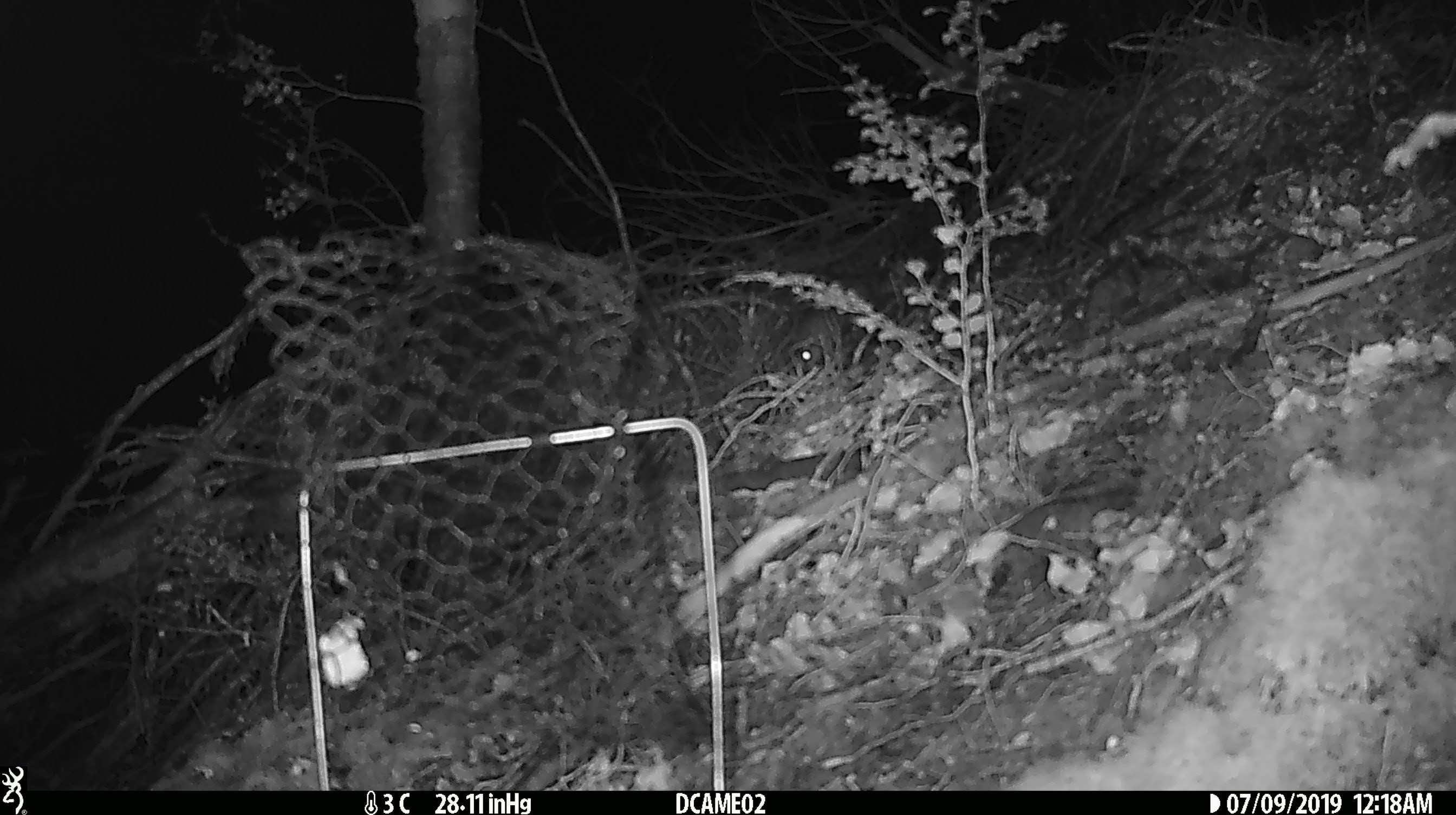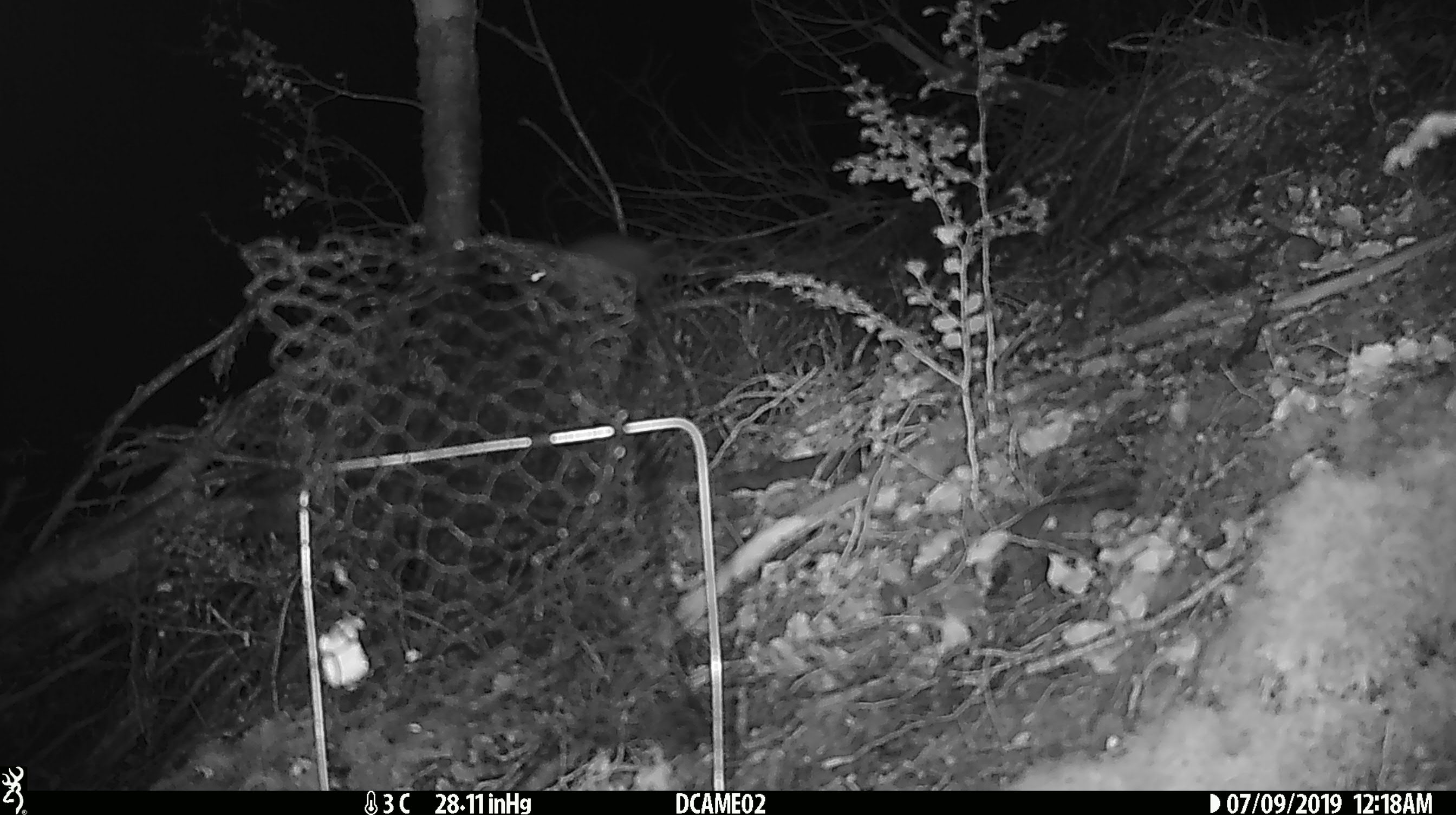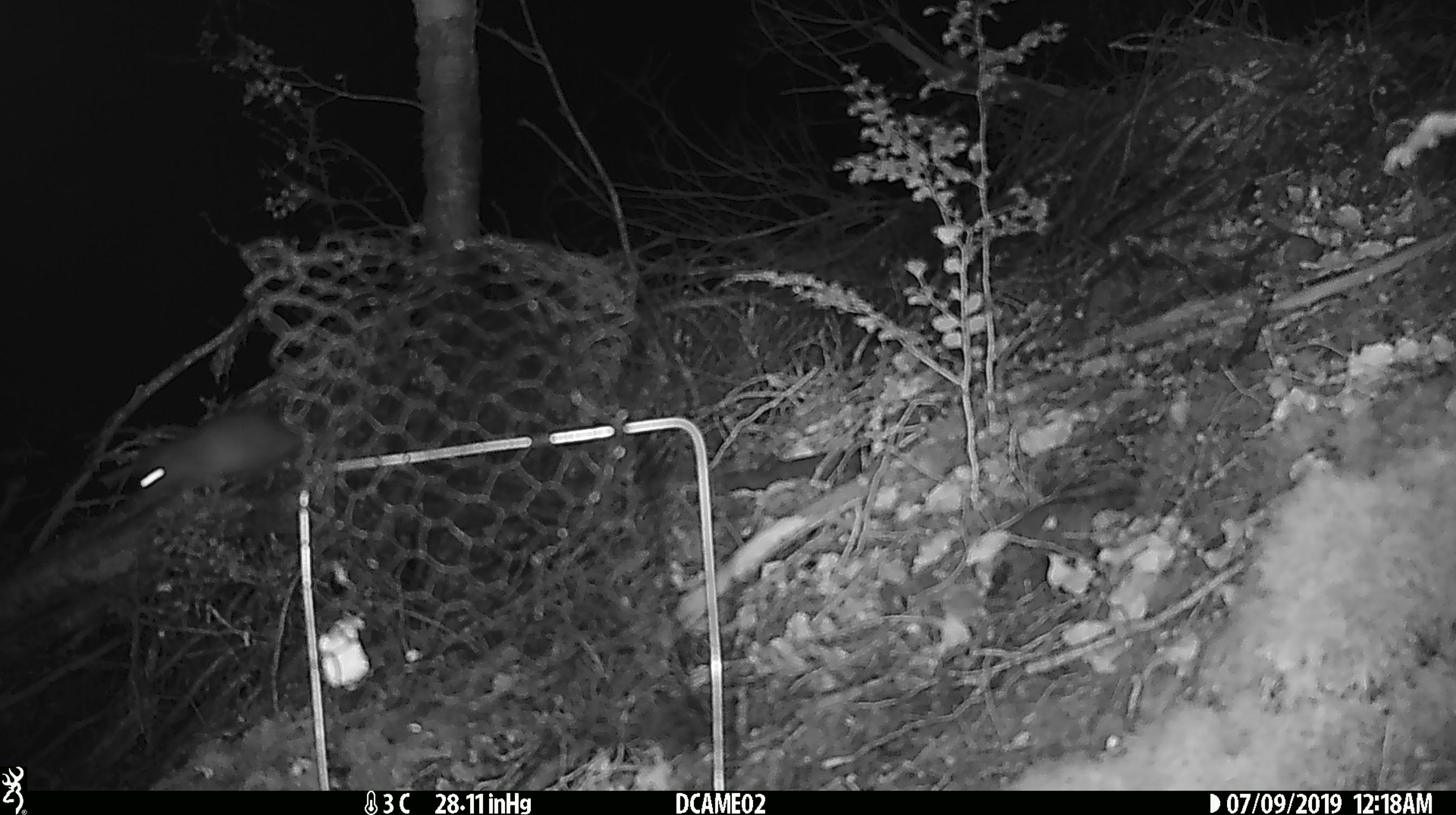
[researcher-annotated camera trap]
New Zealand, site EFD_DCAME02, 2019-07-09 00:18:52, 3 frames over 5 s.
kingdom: Animalia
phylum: Chordata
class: Mammalia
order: Rodentia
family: Muridae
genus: Mus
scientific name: Mus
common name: mouse